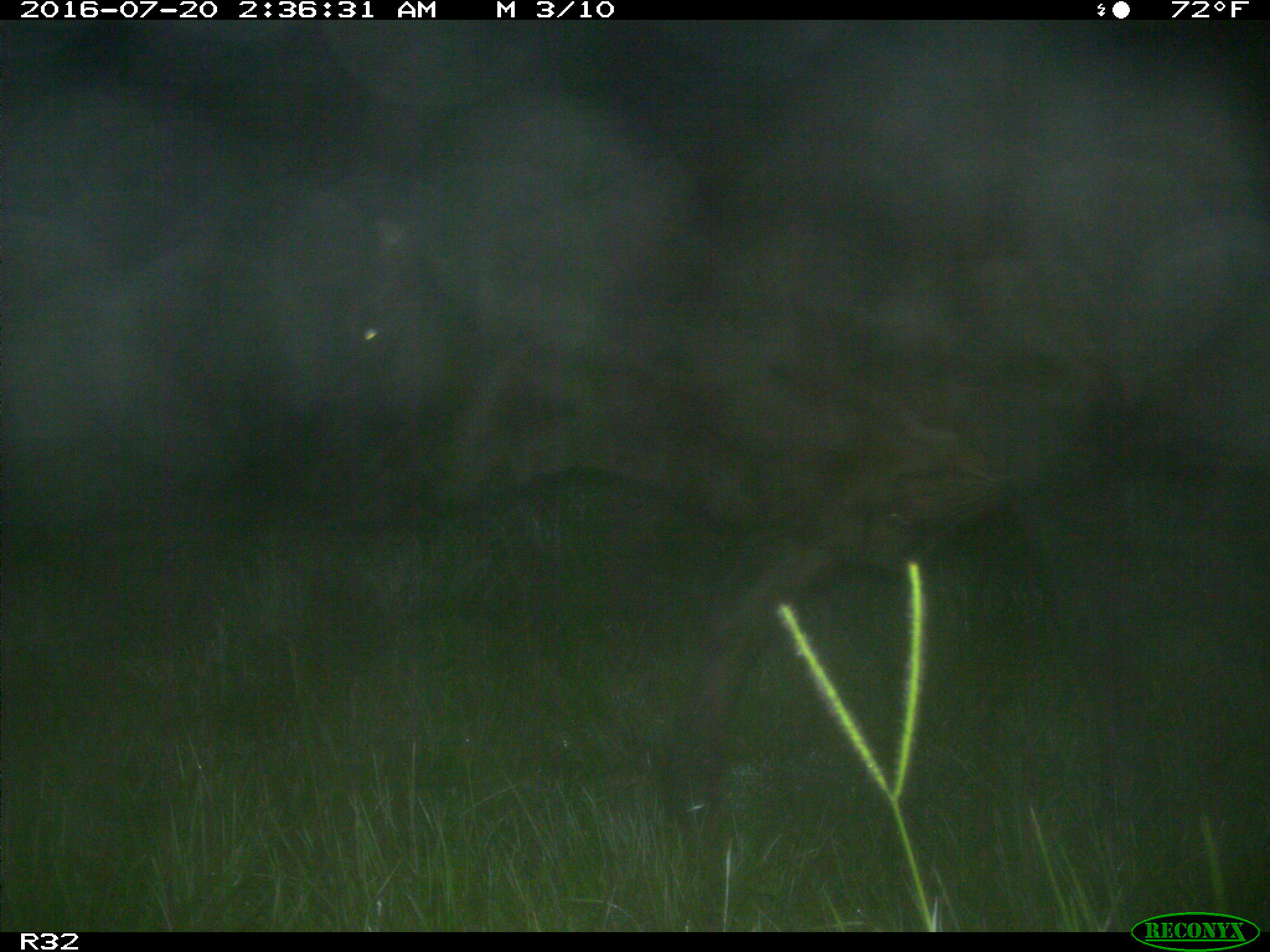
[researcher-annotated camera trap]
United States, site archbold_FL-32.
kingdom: Animalia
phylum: Chordata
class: Mammalia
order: Artiodactyla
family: Bovidae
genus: Bos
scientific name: Bos taurus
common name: domestic cow